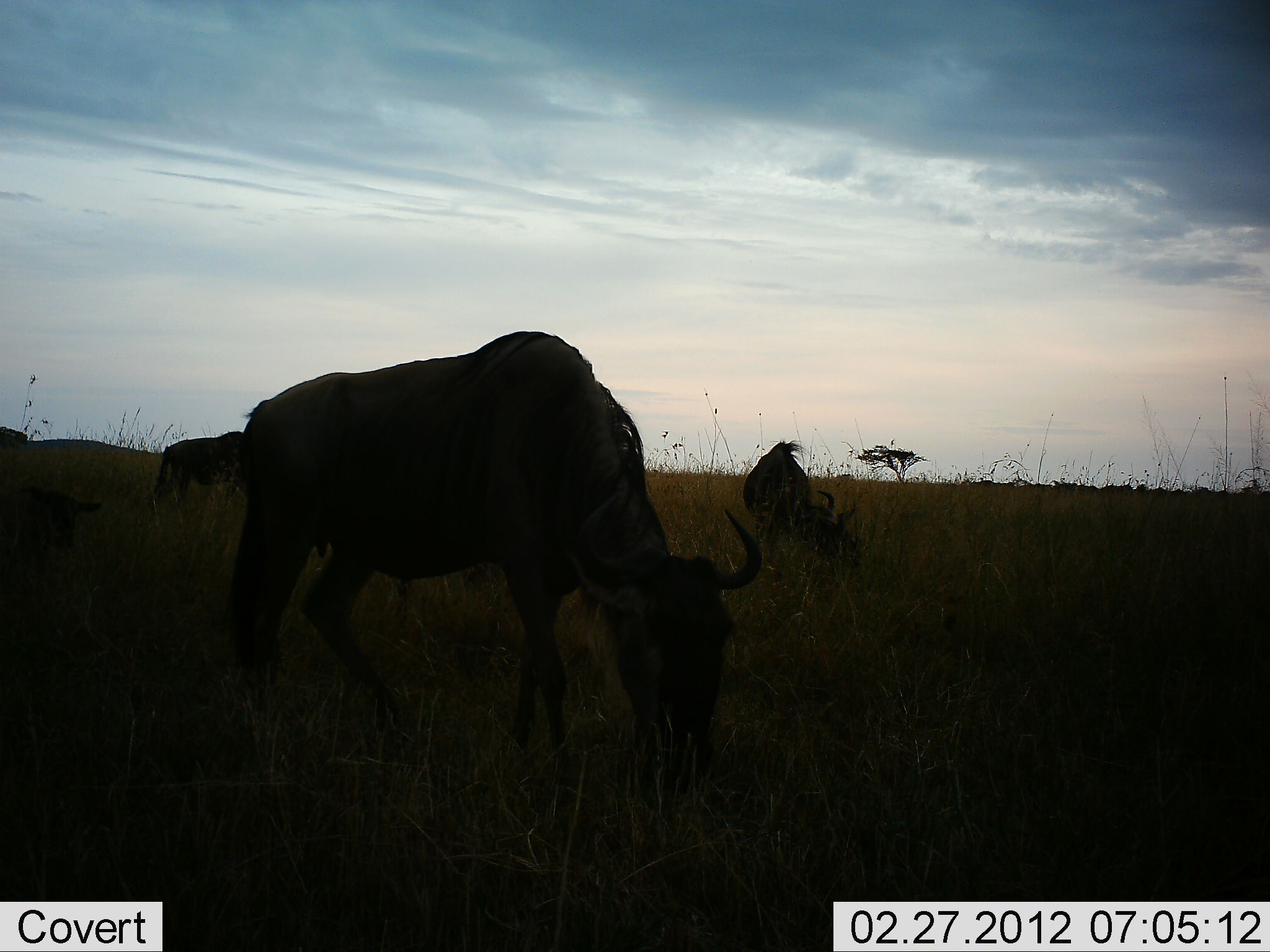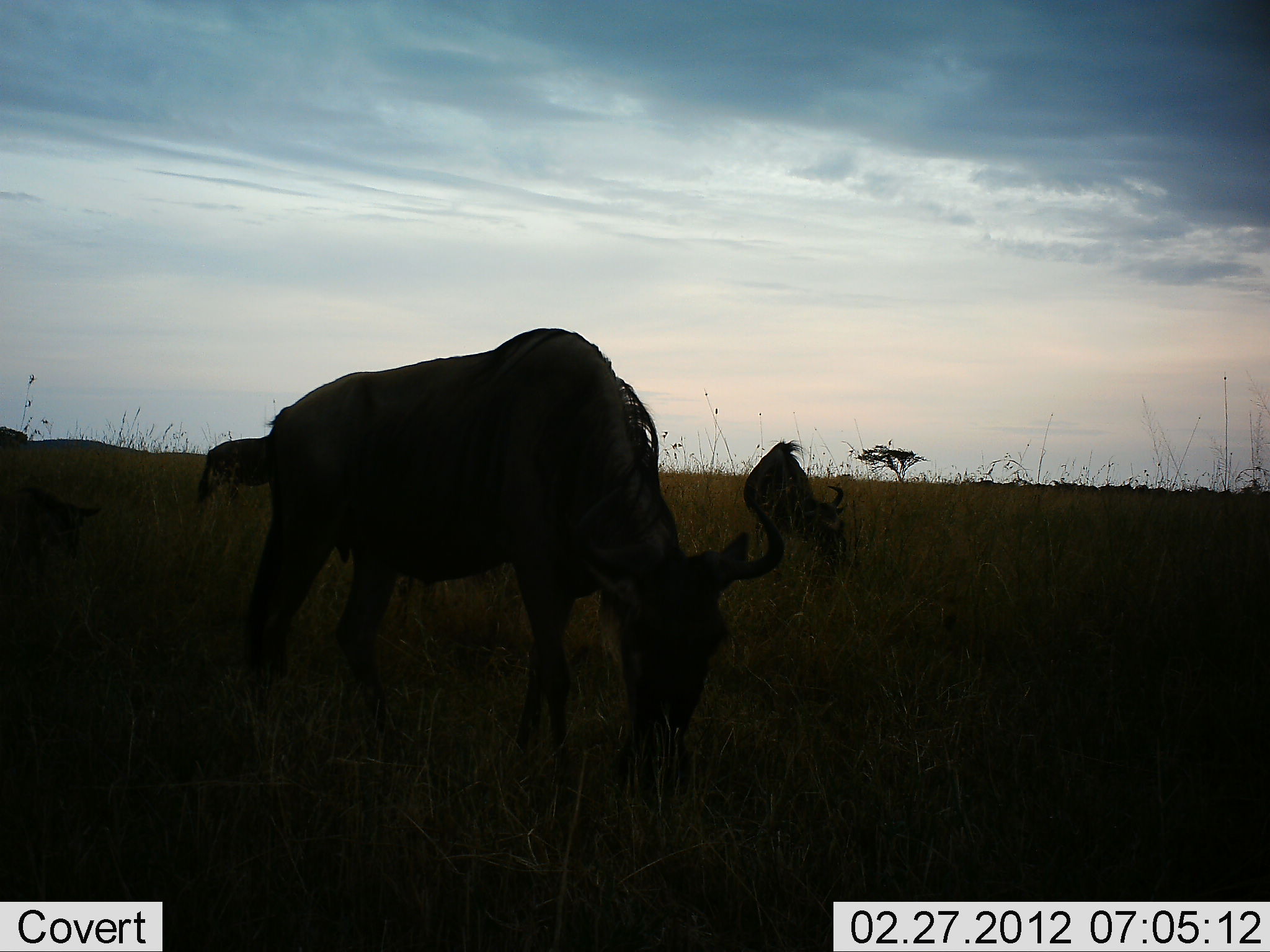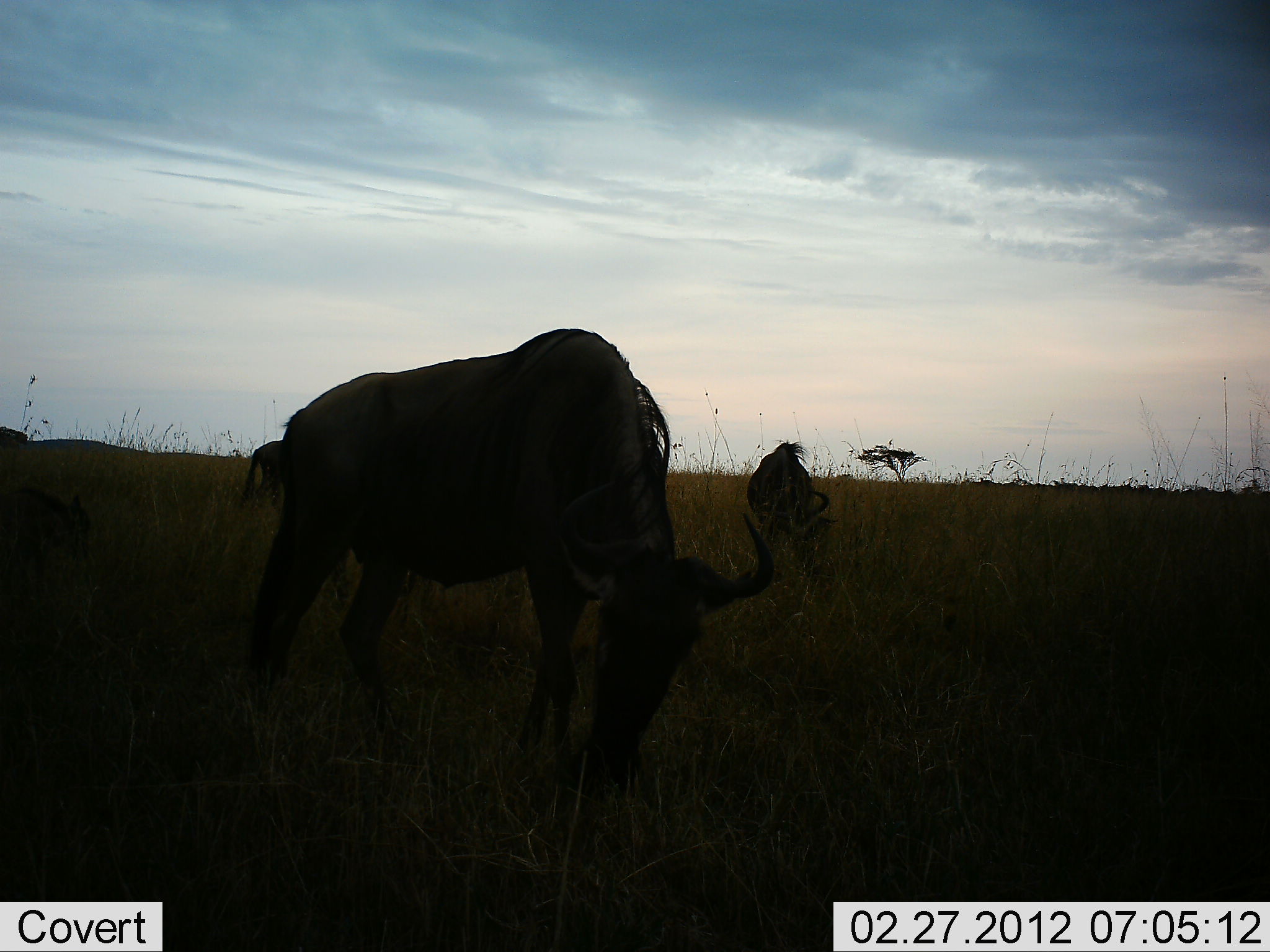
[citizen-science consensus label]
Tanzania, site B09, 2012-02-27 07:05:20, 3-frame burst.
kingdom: Animalia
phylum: Chordata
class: Mammalia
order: Artiodactyla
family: Bovidae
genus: Connochaetes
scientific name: Connochaetes taurinus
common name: blue wildebeest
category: wildebeest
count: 3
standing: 28%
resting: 4%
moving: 8%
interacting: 0%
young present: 20%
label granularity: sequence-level